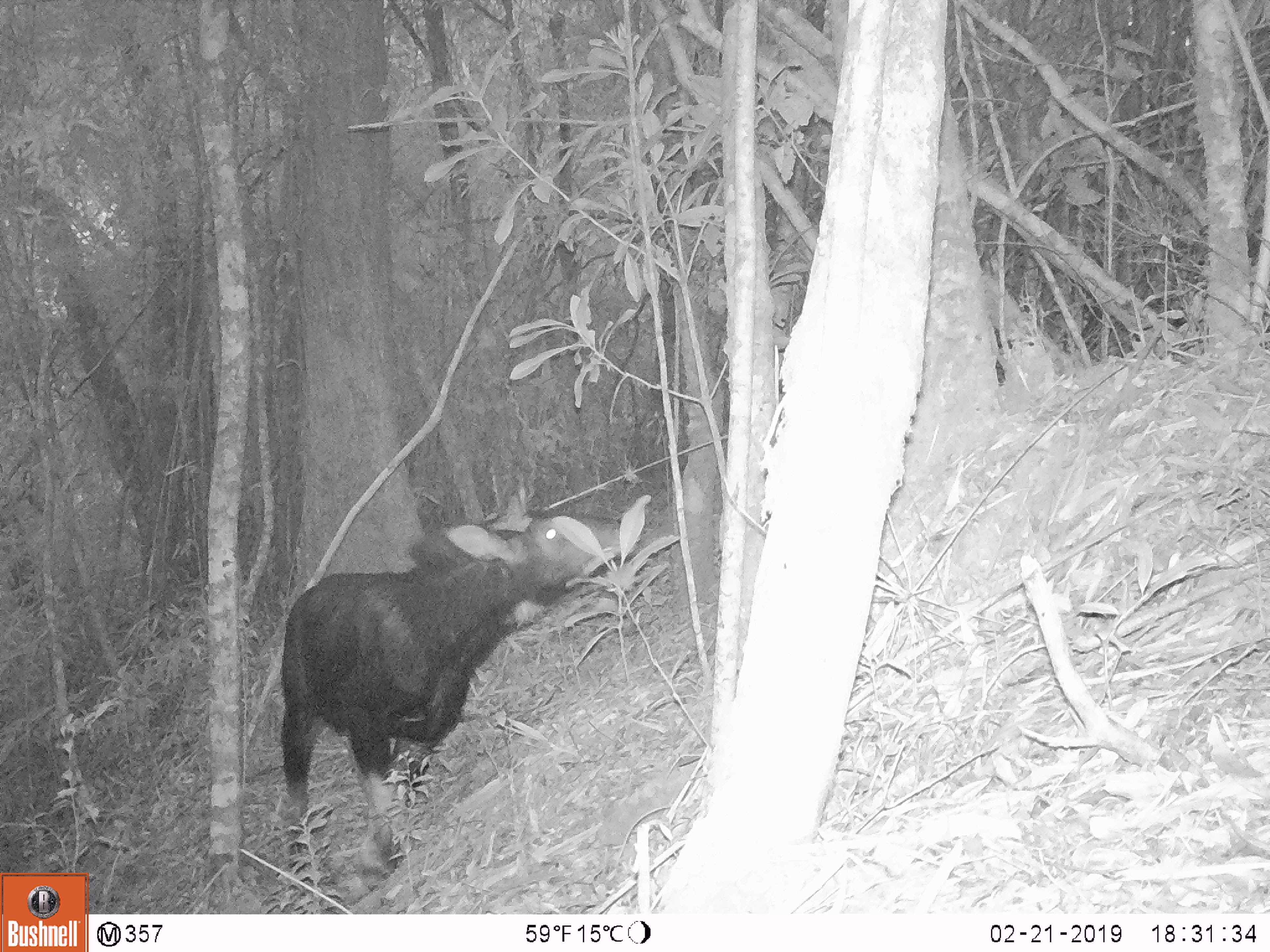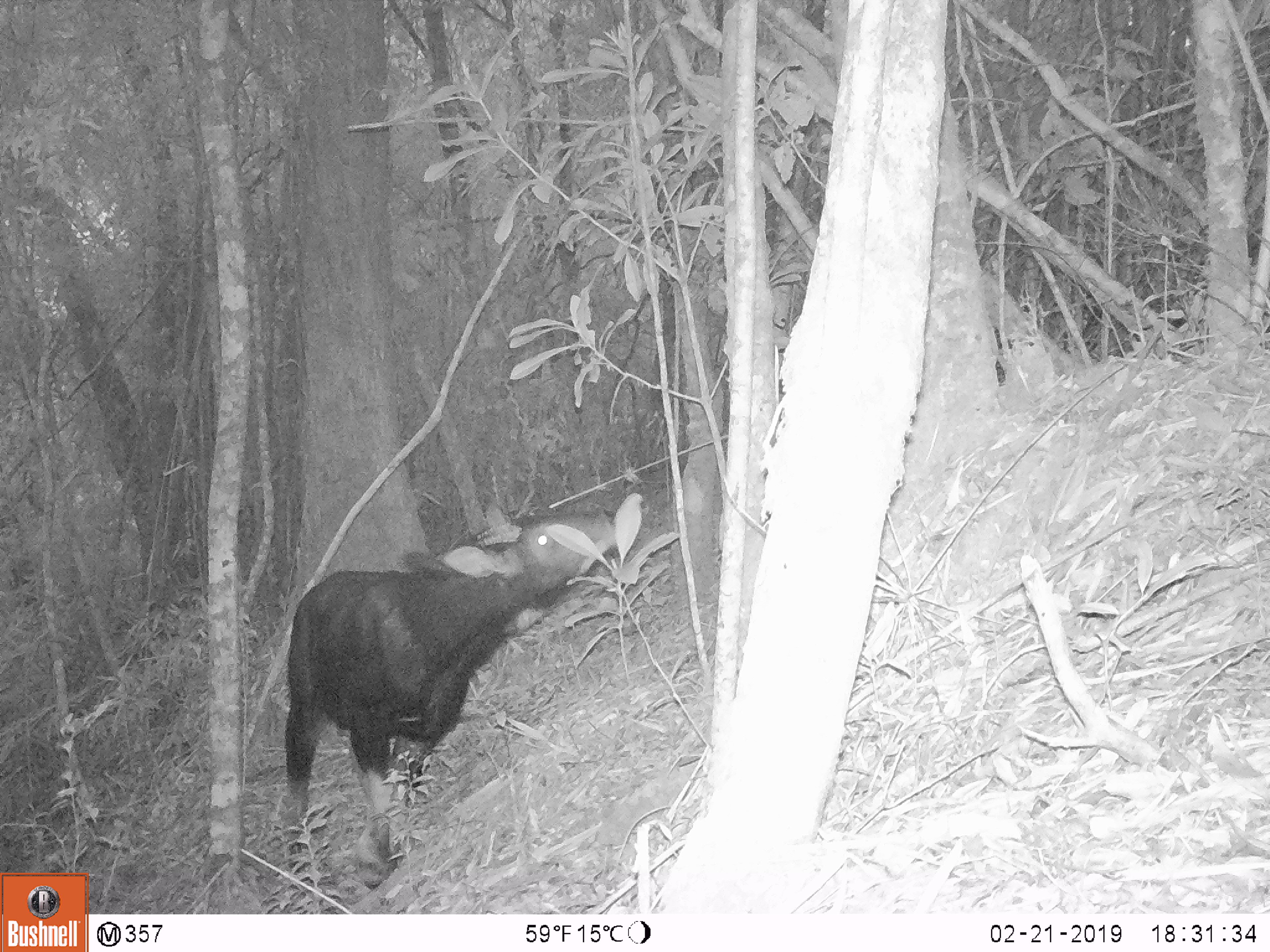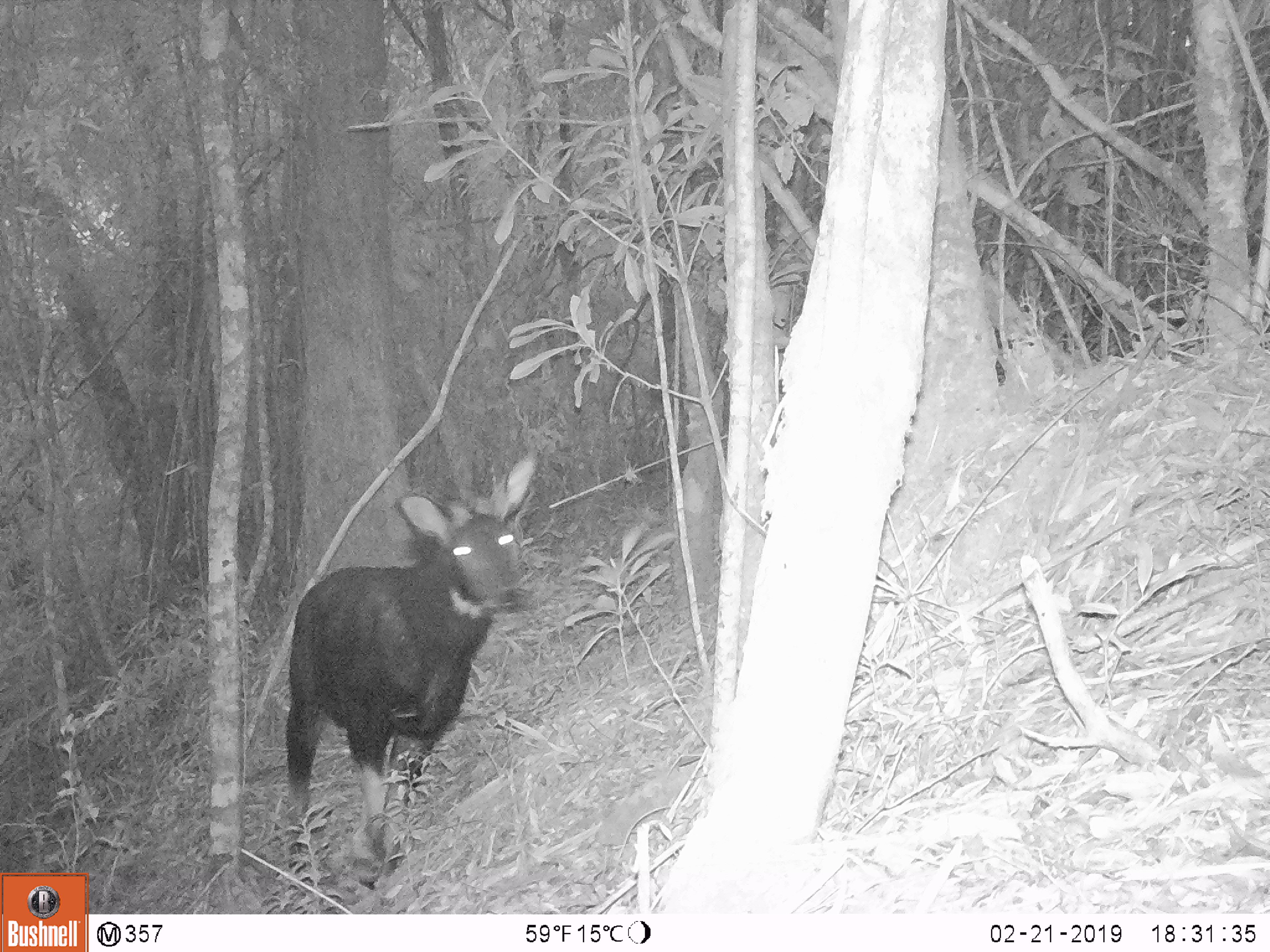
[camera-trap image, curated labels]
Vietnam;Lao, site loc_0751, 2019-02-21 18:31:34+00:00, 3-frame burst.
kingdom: Animalia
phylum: Chordata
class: Mammalia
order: Artiodactyla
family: Bovidae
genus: Capricornis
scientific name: Capricornis sumatraensis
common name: chinese serow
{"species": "chinese serow (Capricornis sumatraensis)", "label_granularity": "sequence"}